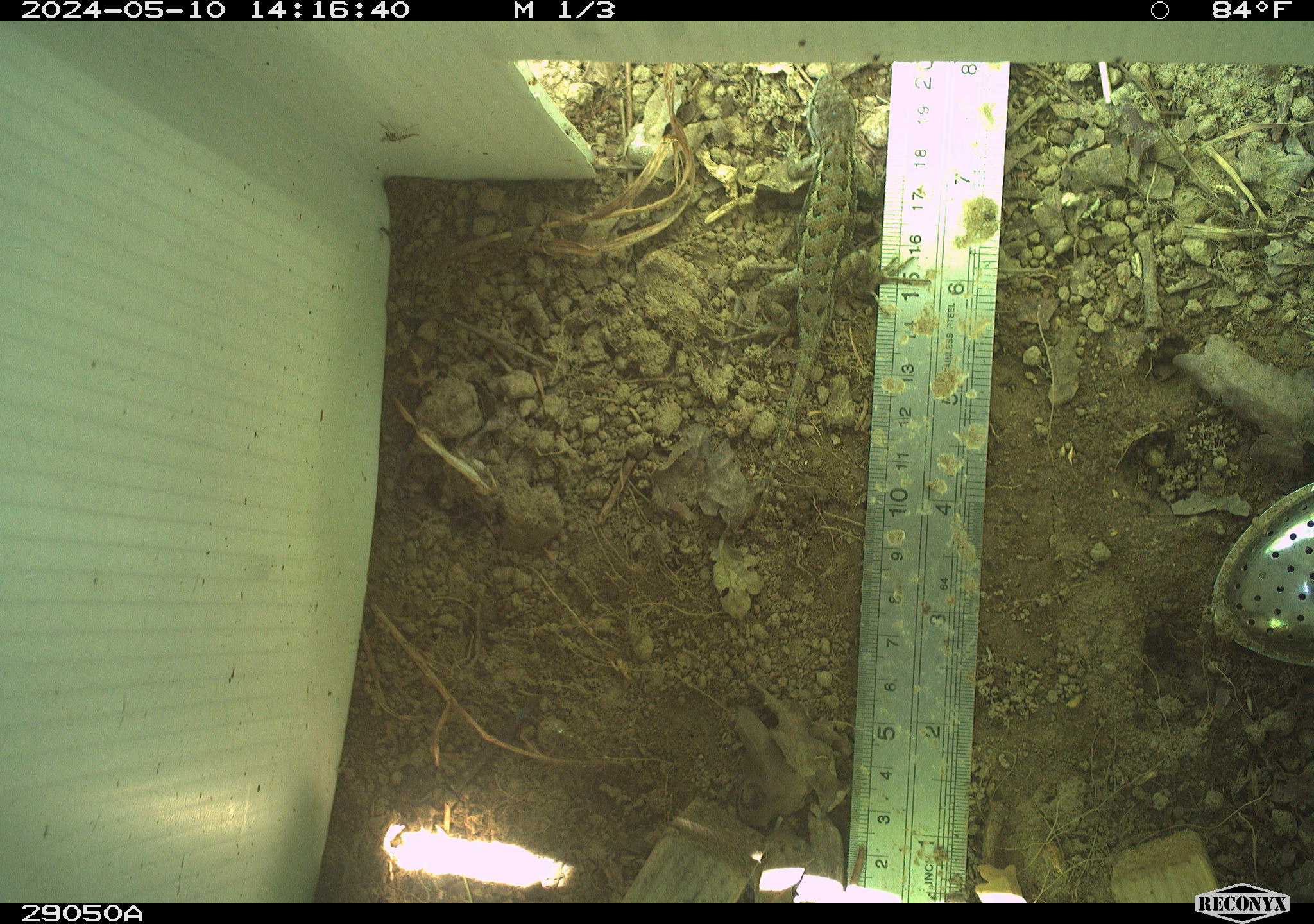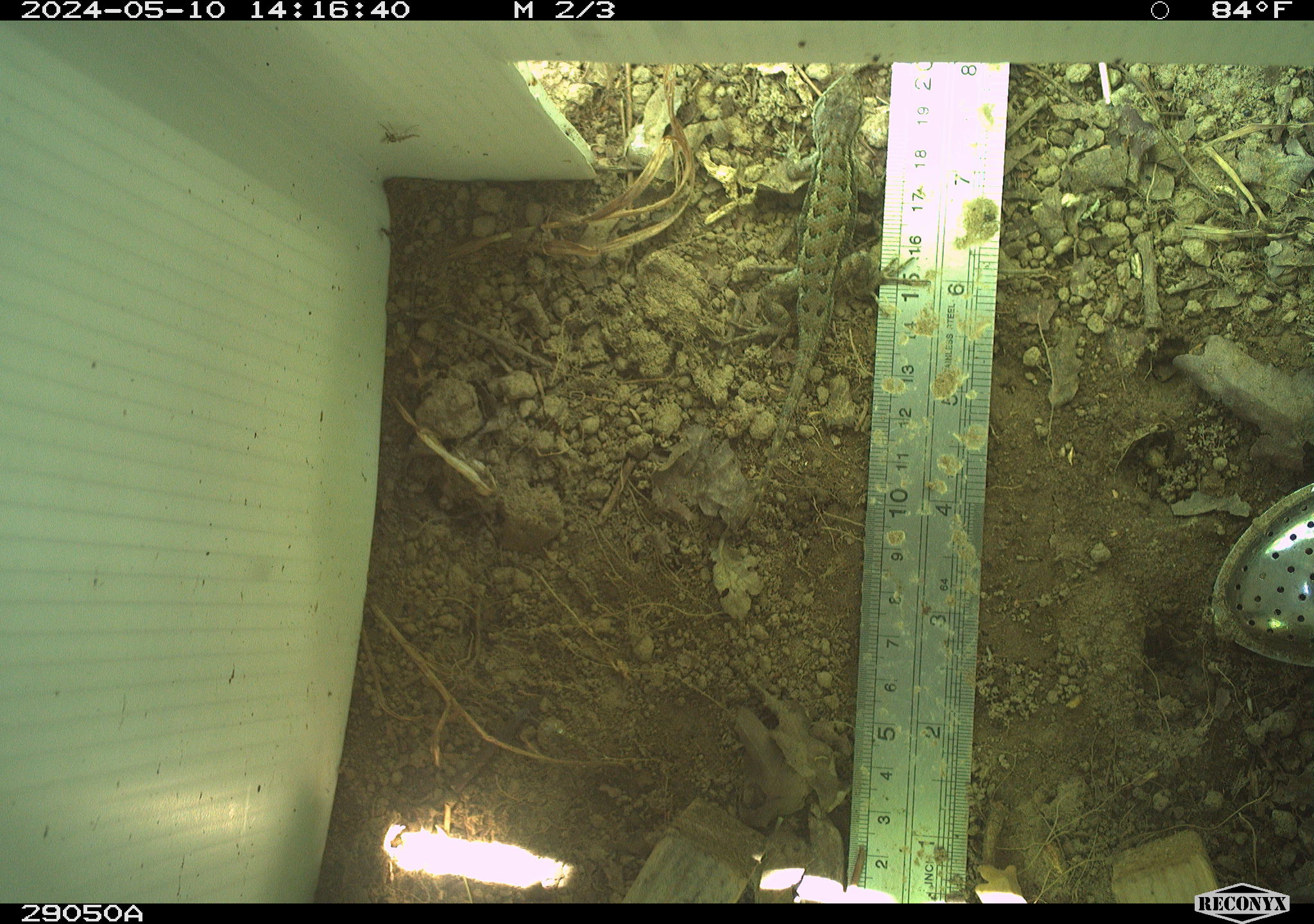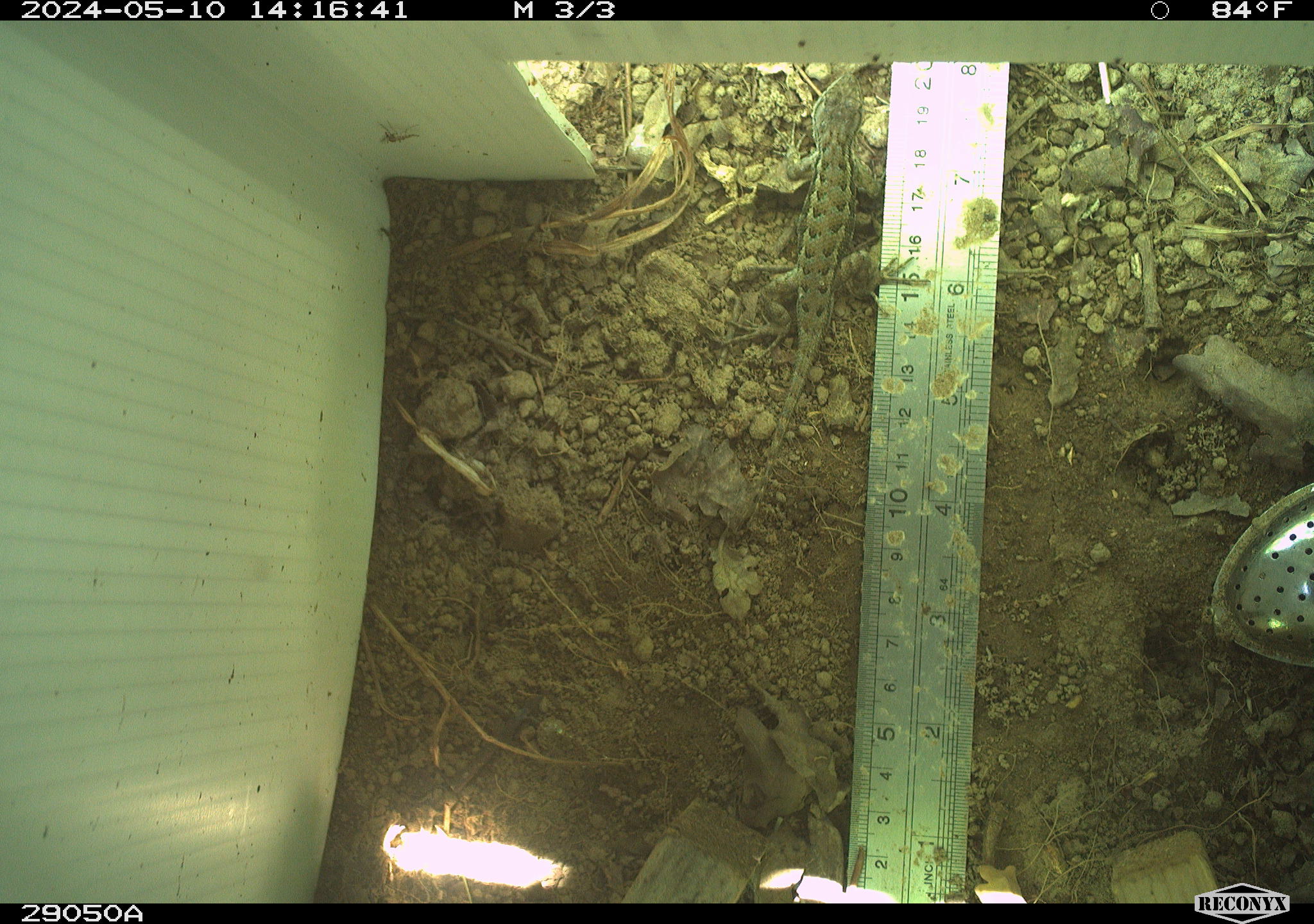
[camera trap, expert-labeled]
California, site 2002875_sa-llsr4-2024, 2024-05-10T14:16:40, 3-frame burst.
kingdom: Animalia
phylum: Chordata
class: Reptilia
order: Squamata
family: Phrynosomatidae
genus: Sceloporus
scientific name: Sceloporus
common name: spiny lizards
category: sceloporus species